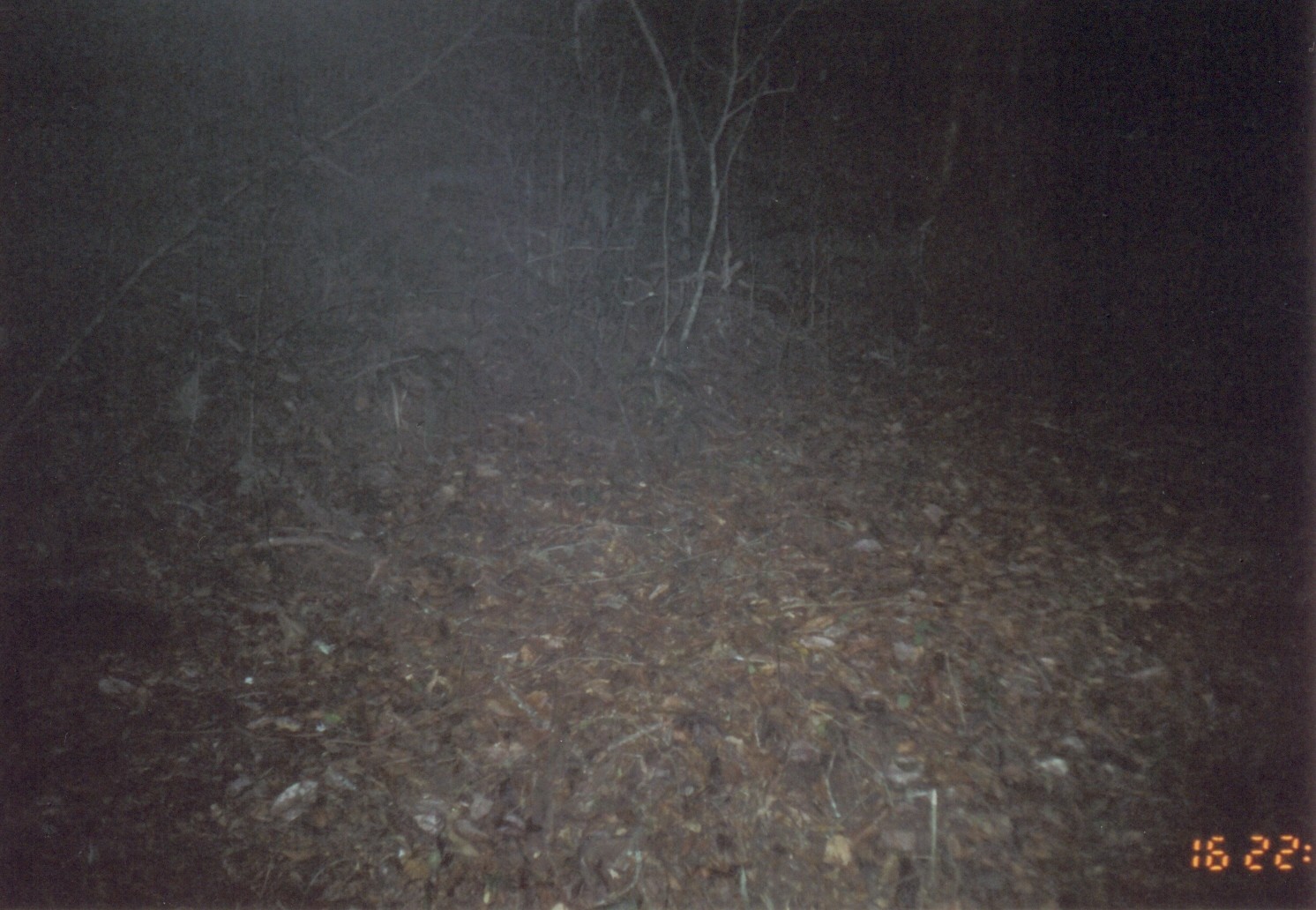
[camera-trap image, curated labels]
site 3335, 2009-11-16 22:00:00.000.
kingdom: Animalia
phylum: Chordata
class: Mammalia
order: Carnivora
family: Herpestidae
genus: Bdeogale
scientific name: Bdeogale crassicauda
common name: bushy-tailed mongoose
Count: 1.